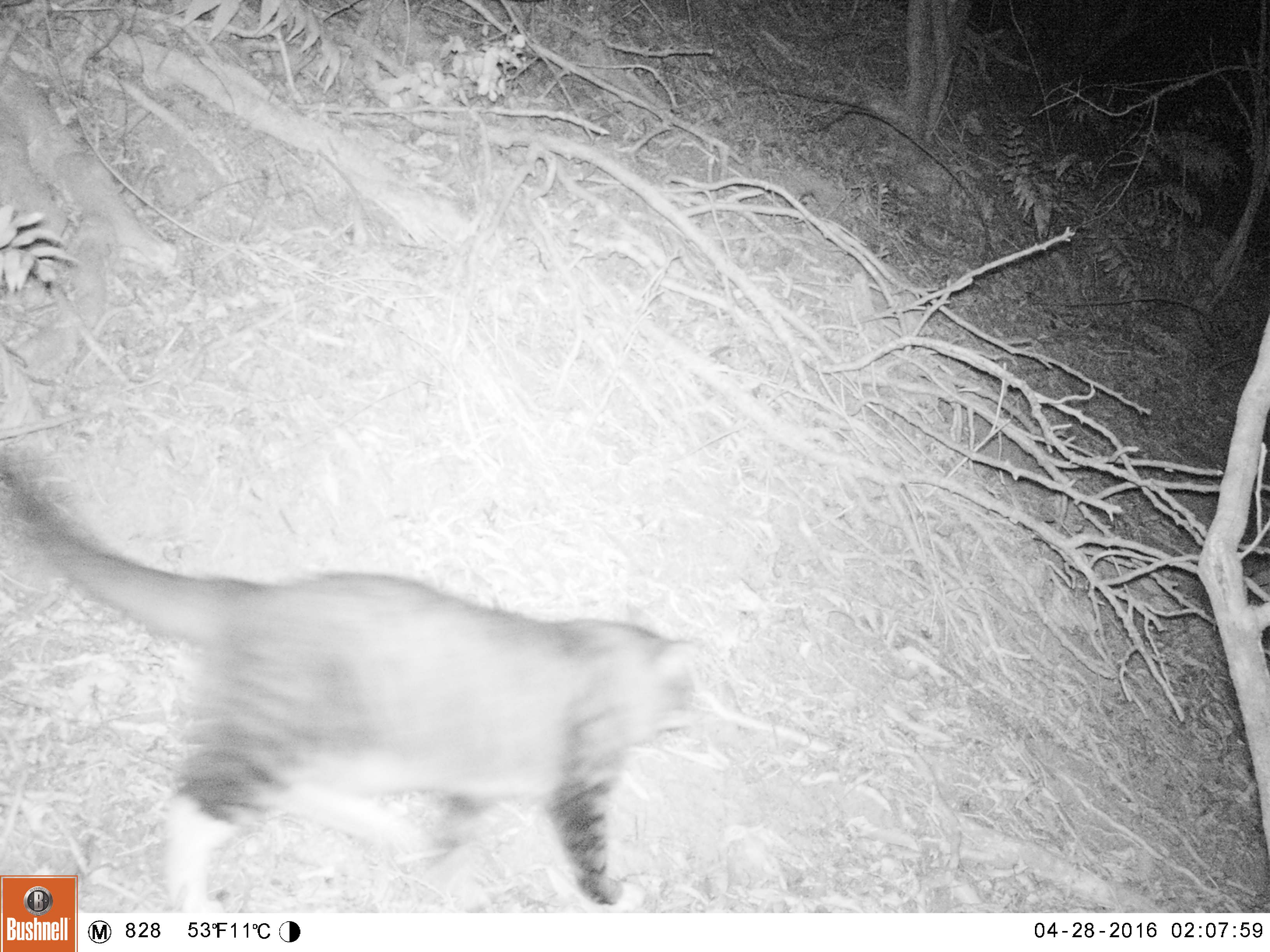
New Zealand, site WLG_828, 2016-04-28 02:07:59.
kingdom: Animalia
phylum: Chordata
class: Mammalia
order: Carnivora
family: Felidae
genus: Felis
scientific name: Felis catus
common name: domestic cat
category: cat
Cat (domestic cat) (Felis catus).